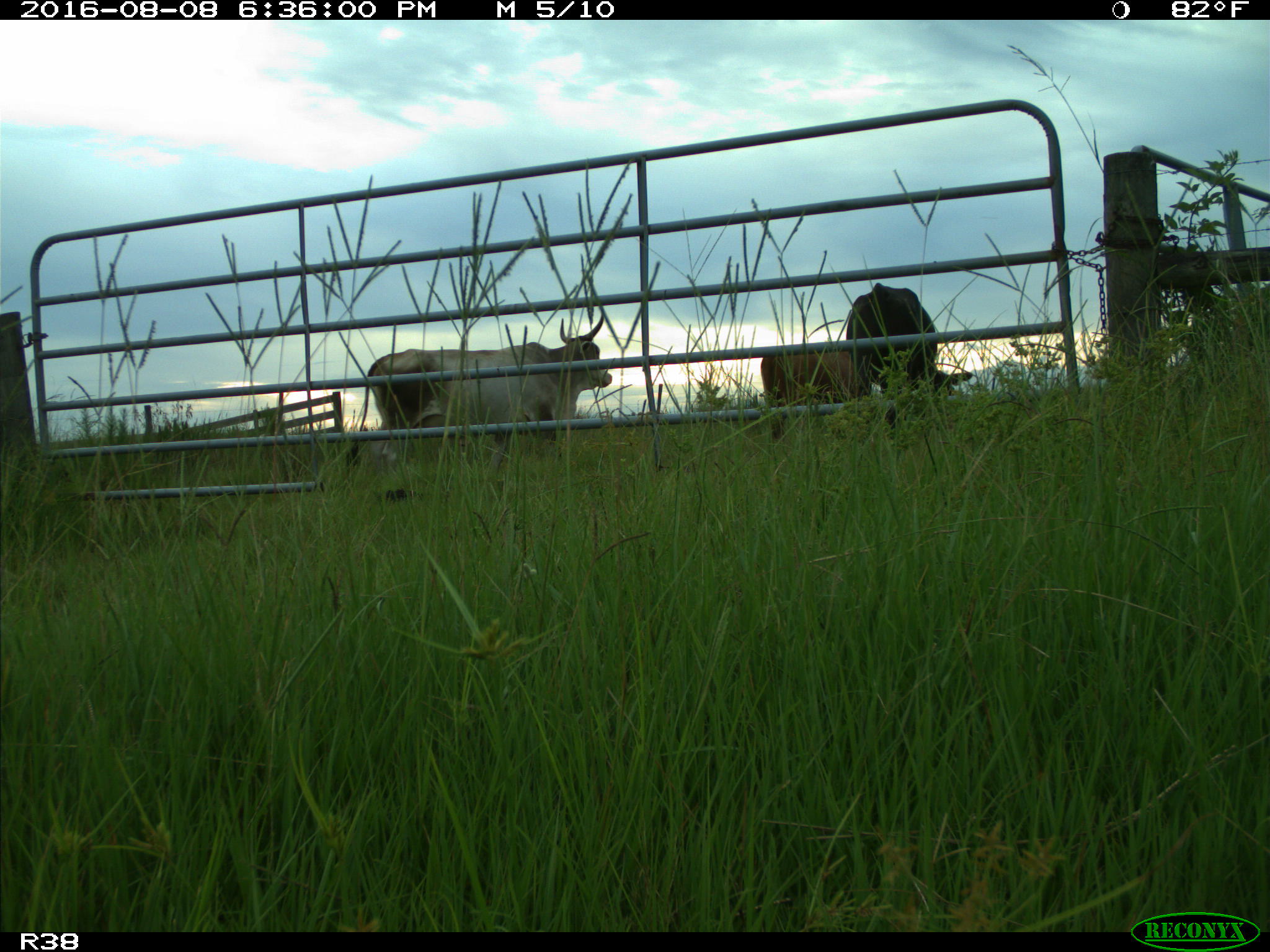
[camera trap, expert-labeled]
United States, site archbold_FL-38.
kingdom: Animalia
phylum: Chordata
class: Mammalia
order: Artiodactyla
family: Bovidae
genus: Bos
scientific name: Bos taurus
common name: domestic cow